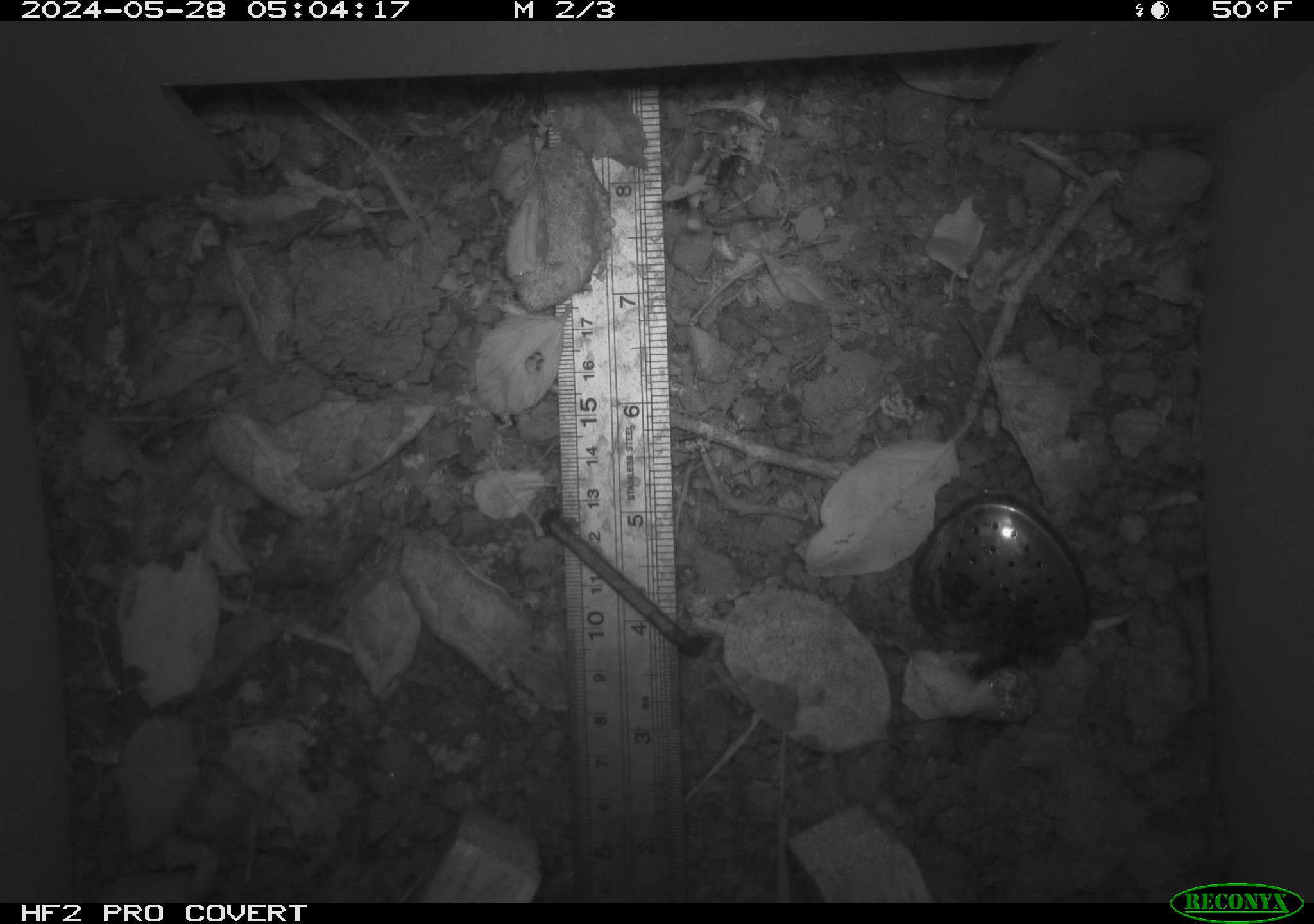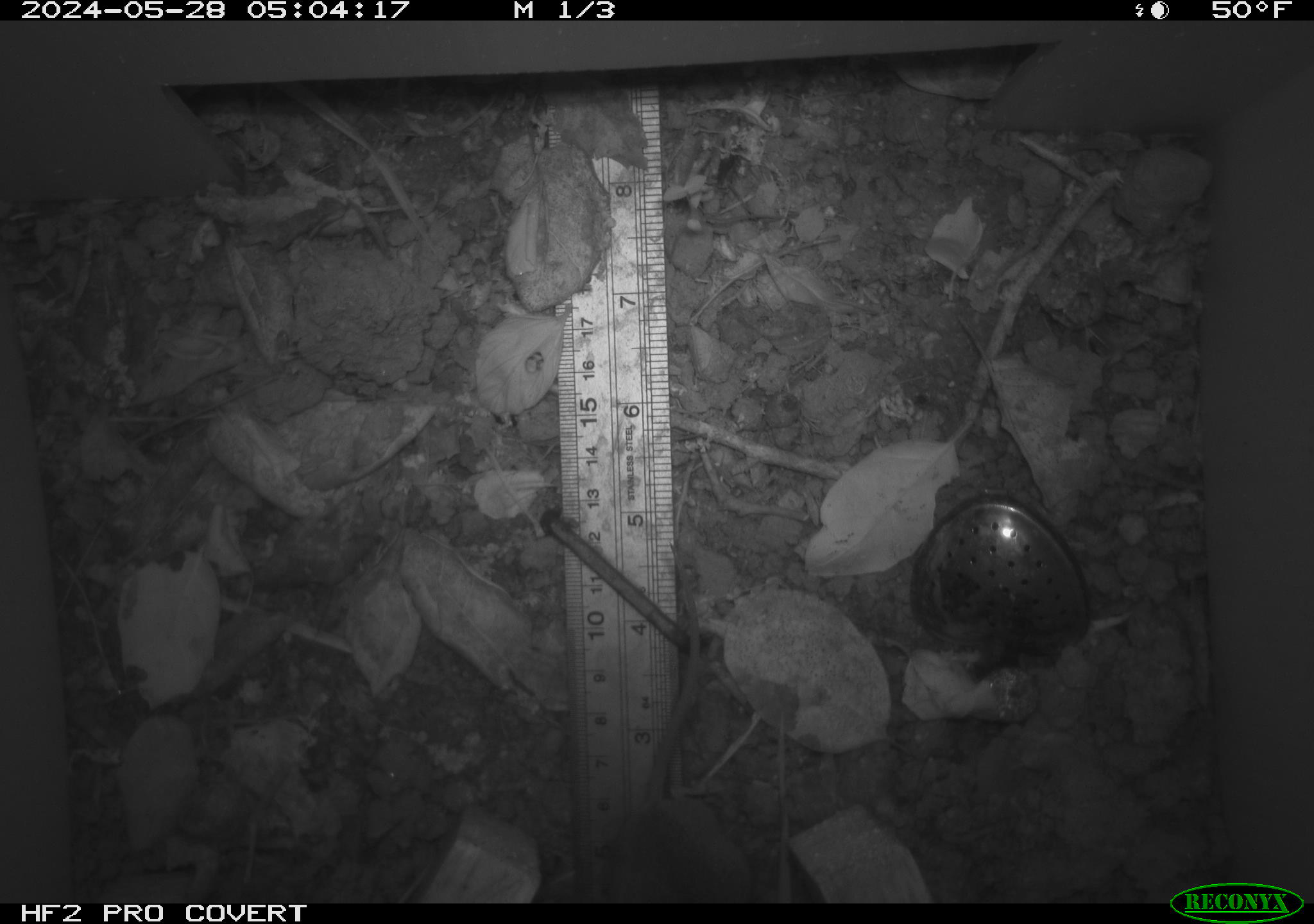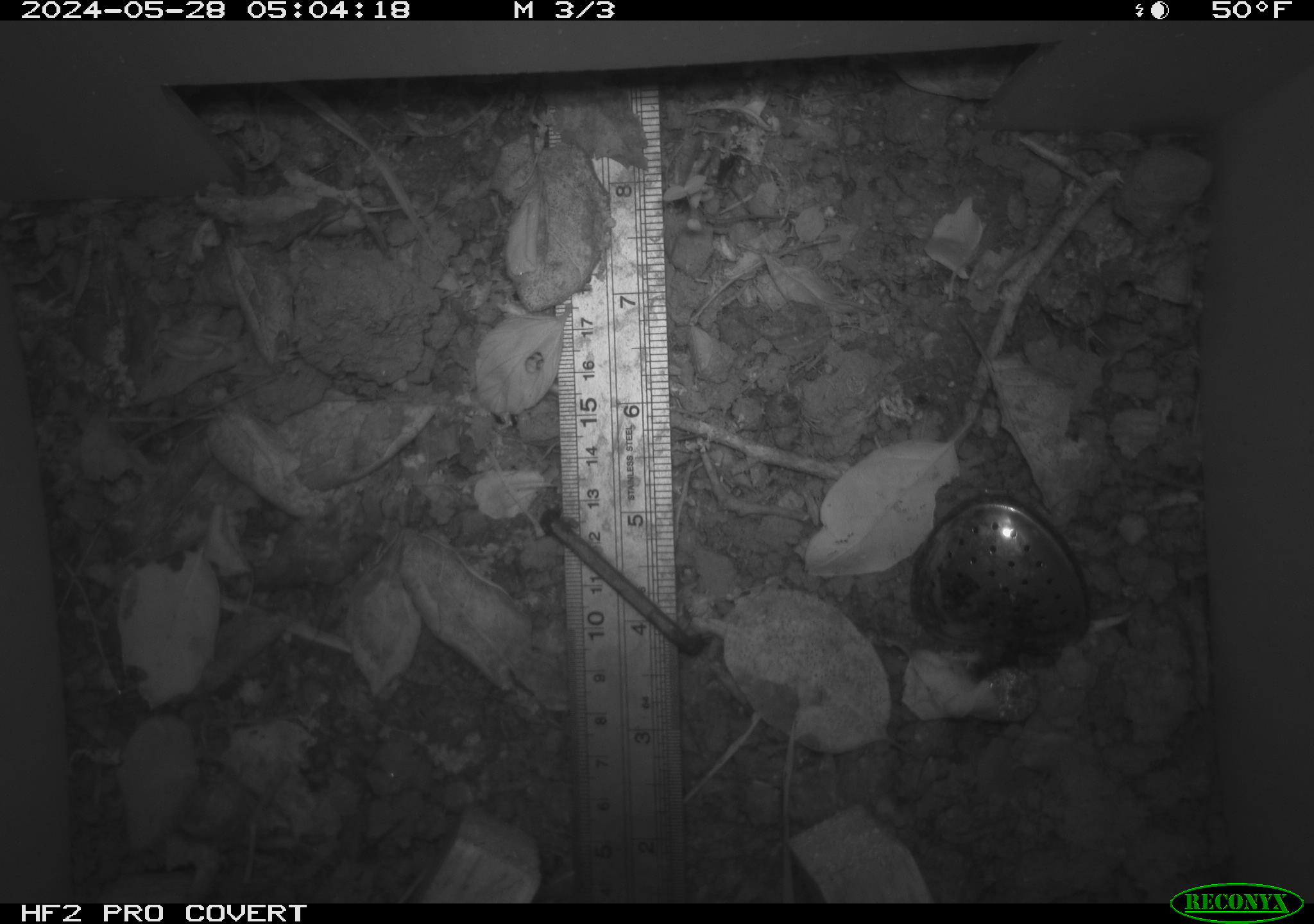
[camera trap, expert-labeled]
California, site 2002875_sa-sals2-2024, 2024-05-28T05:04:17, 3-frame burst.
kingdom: Animalia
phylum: Chordata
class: Mammalia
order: Rodentia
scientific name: Rodentia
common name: rodent